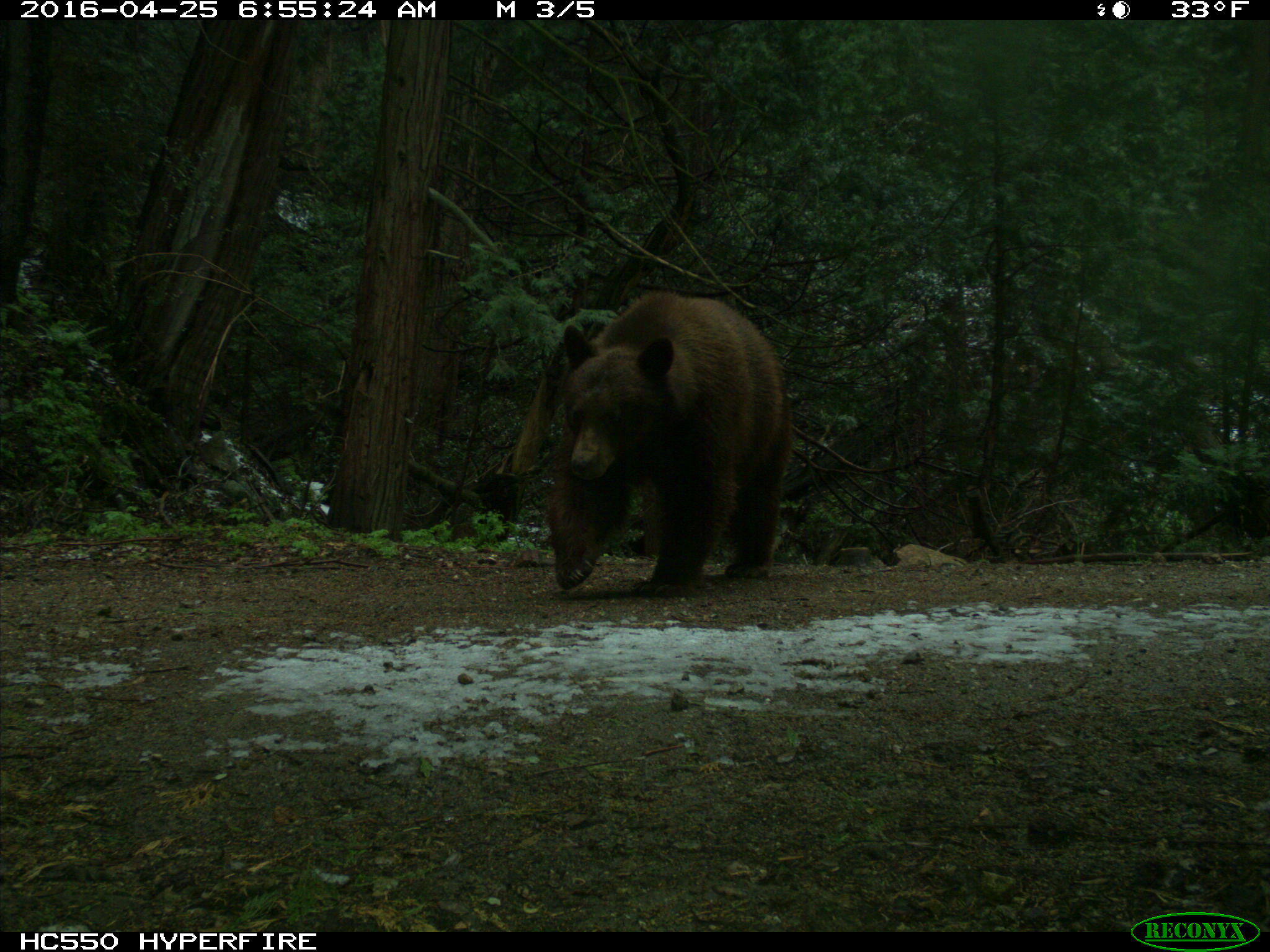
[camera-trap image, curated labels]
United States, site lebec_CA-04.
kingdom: Animalia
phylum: Chordata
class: Mammalia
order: Carnivora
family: Ursidae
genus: Ursus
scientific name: Ursus americanus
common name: american black bear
Ursus americanus (american black bear).